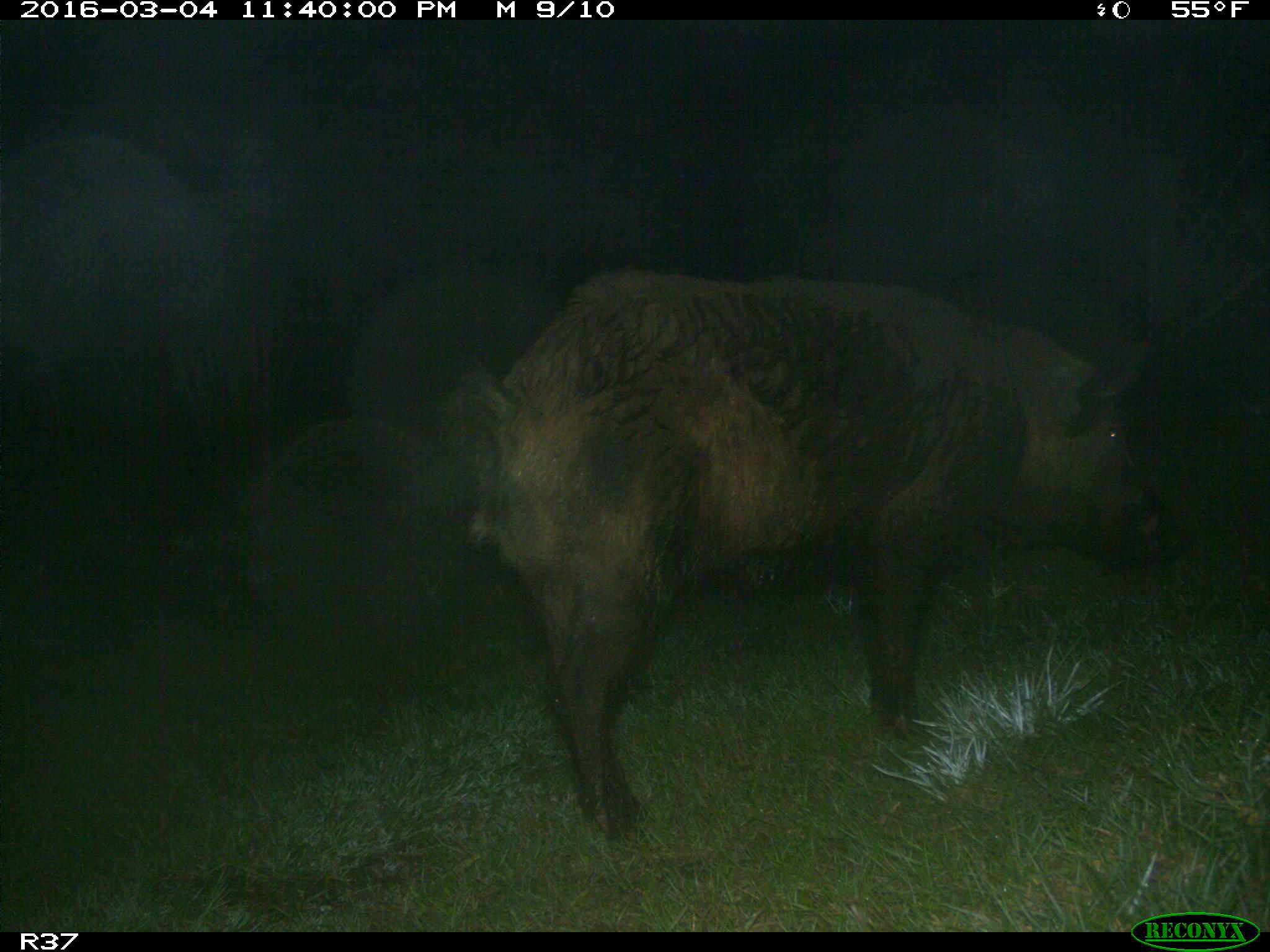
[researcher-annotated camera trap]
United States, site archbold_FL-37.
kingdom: Animalia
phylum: Chordata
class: Mammalia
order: Artiodactyla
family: Suidae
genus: Sus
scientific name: Sus scrofa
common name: wild boar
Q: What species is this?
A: Sus scrofa (wild boar).